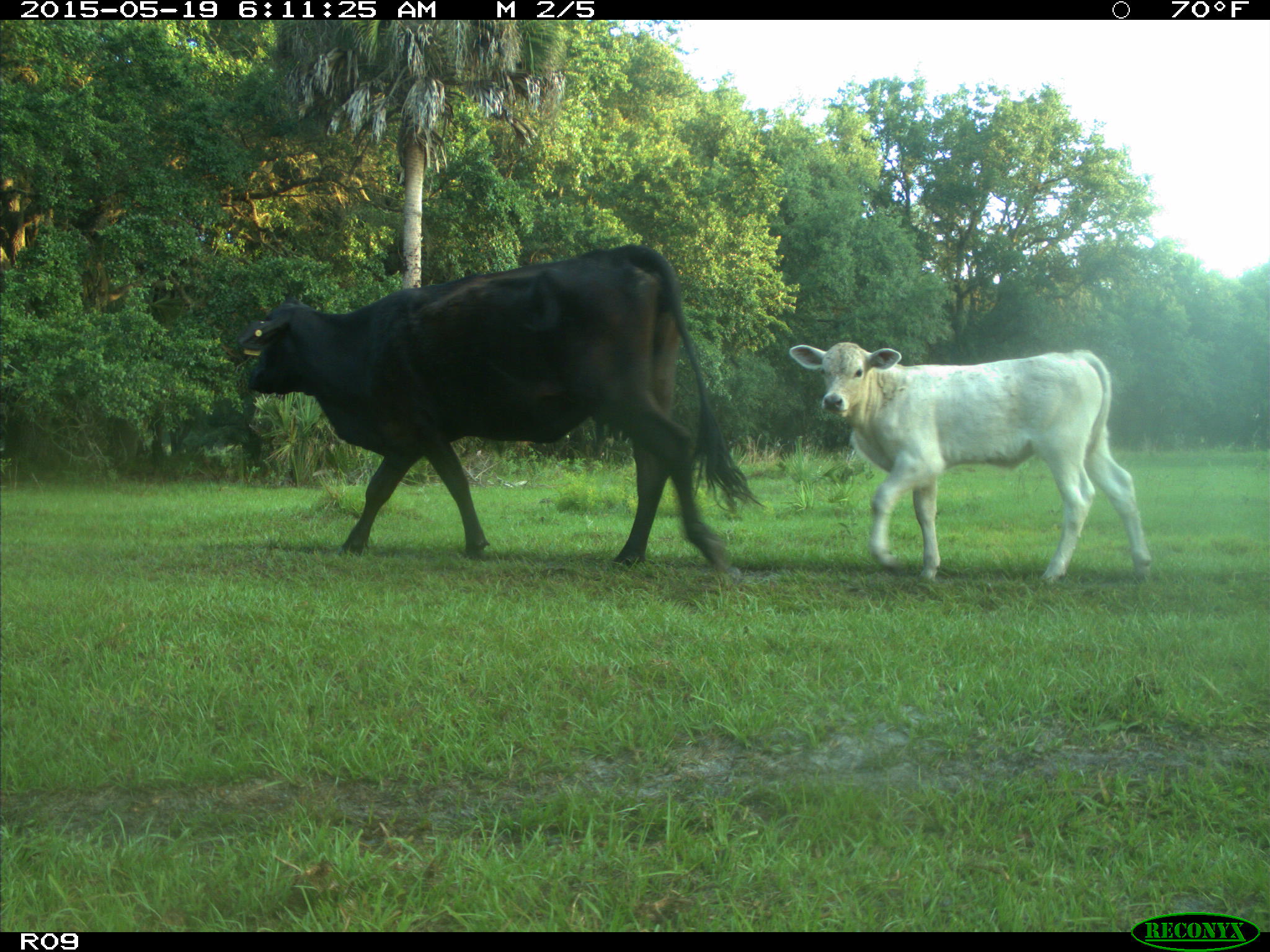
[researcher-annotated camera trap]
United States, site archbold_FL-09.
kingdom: Animalia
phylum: Chordata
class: Mammalia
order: Artiodactyla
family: Bovidae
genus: Bos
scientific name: Bos taurus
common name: domestic cow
Bos taurus (domestic cow).